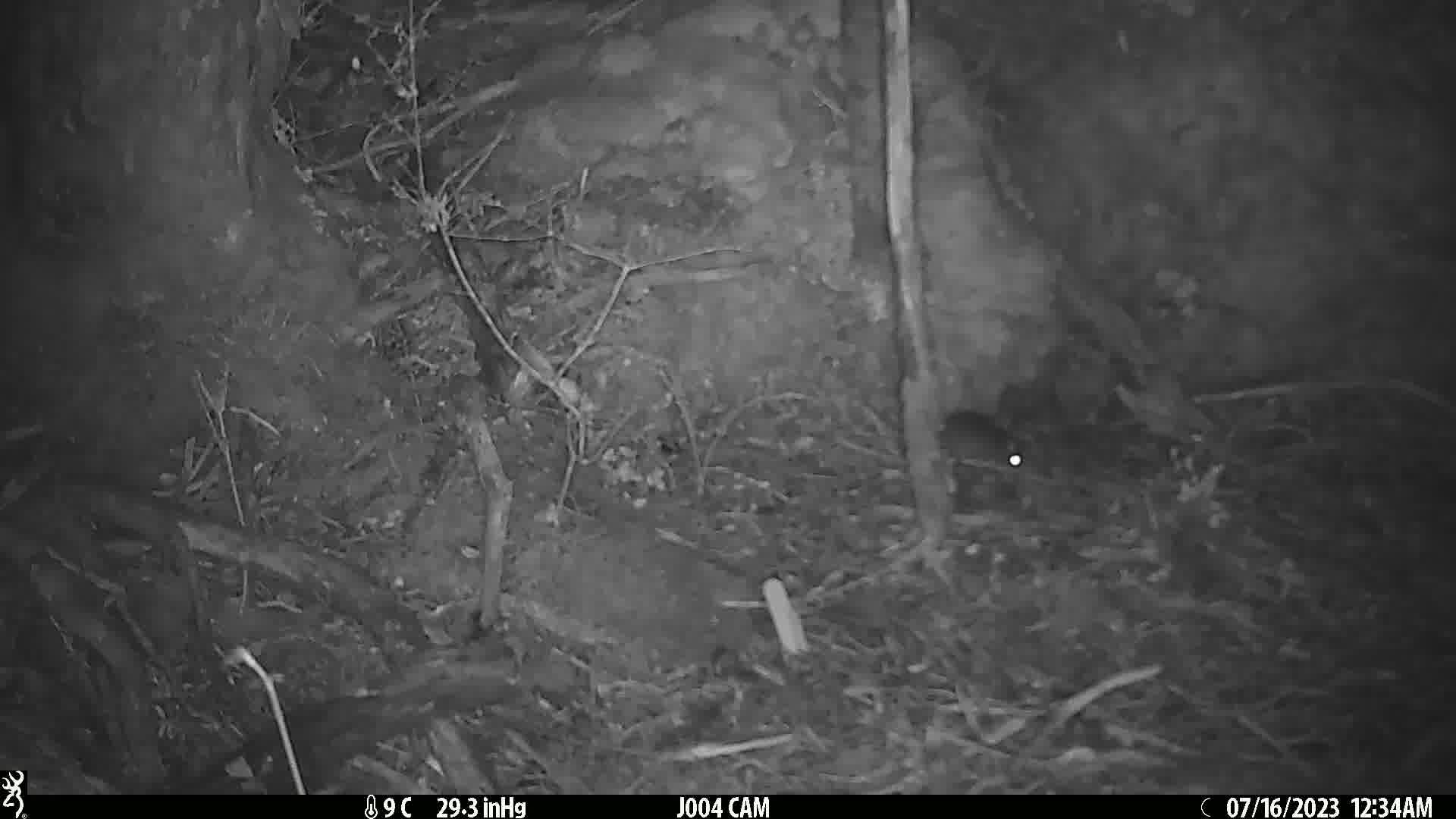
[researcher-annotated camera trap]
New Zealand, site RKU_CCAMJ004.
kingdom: Animalia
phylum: Chordata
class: Mammalia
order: Rodentia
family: Muridae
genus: Rattus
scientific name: Rattus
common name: rat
Rat (Rattus).